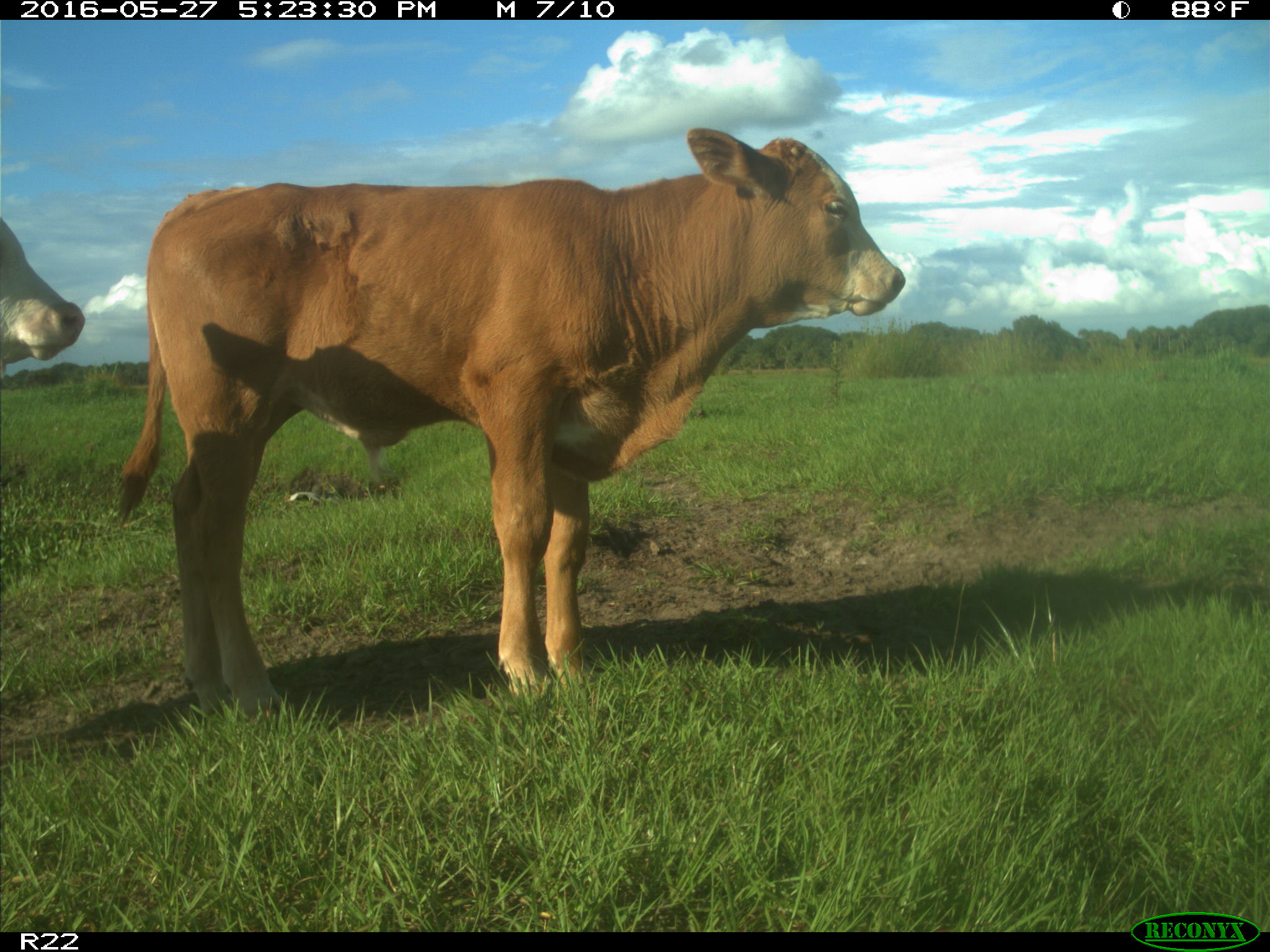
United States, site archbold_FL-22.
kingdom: Animalia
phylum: Chordata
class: Mammalia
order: Artiodactyla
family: Bovidae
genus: Bos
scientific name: Bos taurus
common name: domestic cow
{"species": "Bos taurus (domestic cow)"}